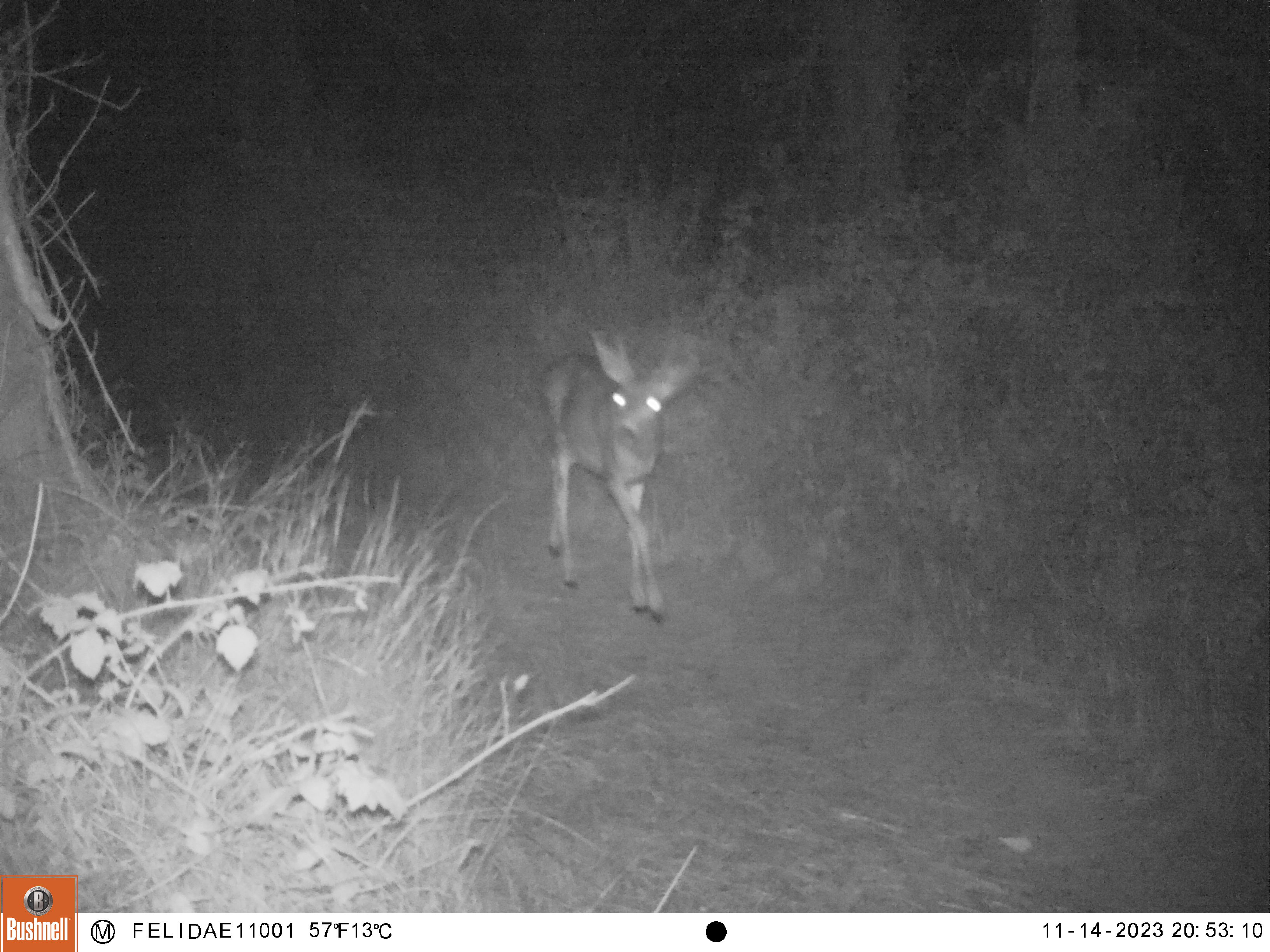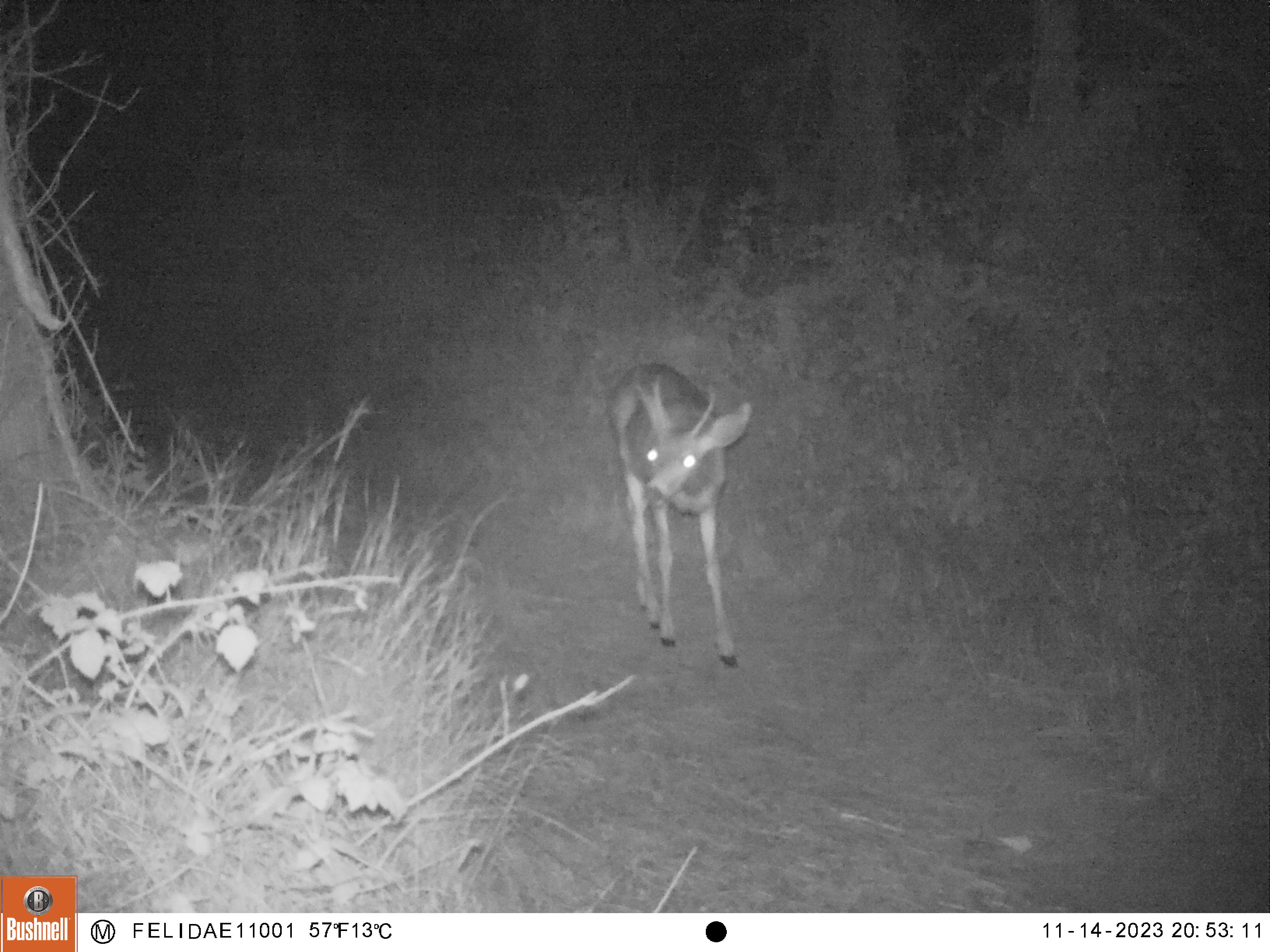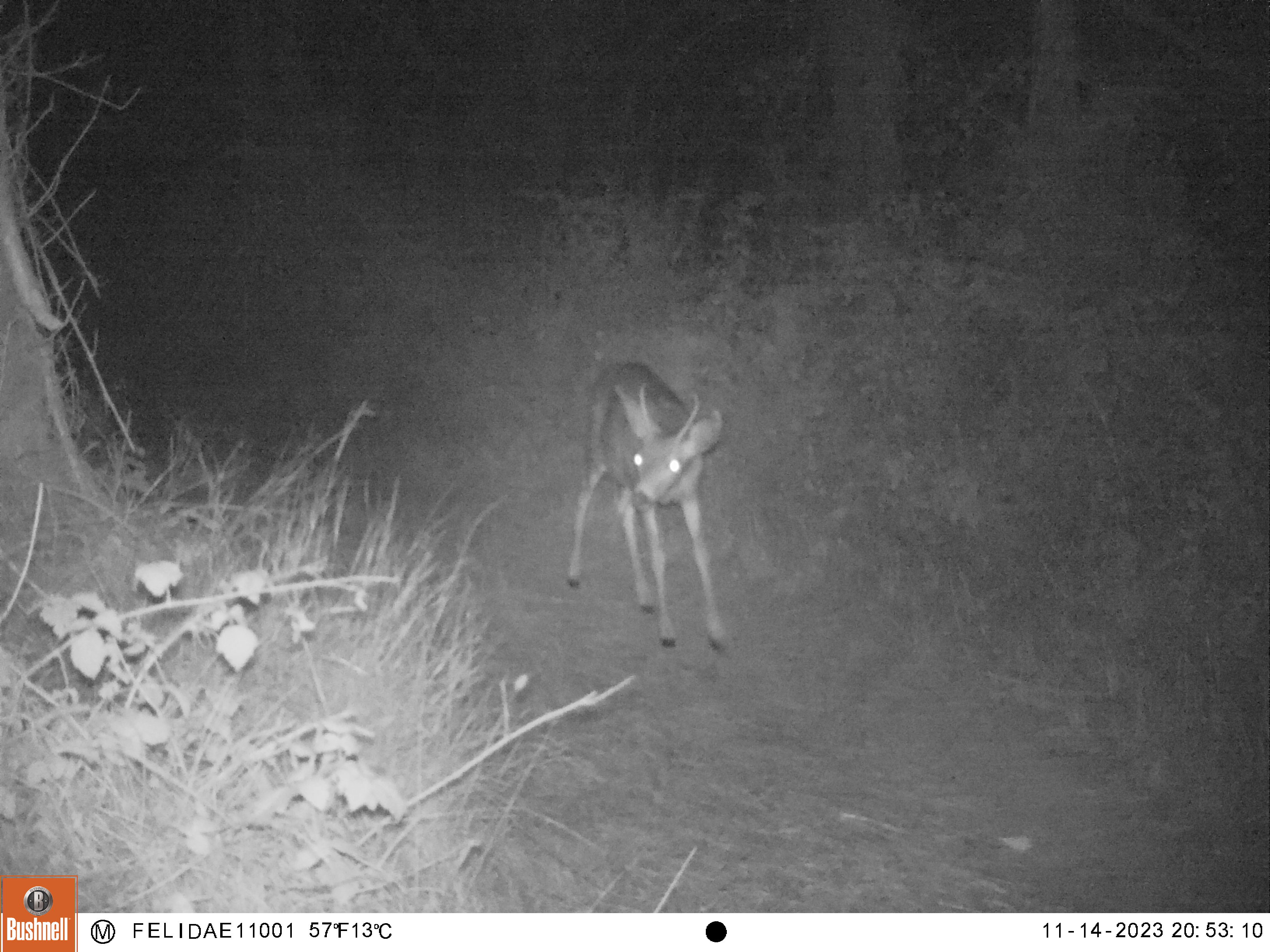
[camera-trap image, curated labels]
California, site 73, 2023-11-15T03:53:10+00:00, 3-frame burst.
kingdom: Animalia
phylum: Chordata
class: Mammalia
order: Artiodactyla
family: Cervidae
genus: Odocoileus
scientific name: Odocoileus hemionus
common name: mule deer